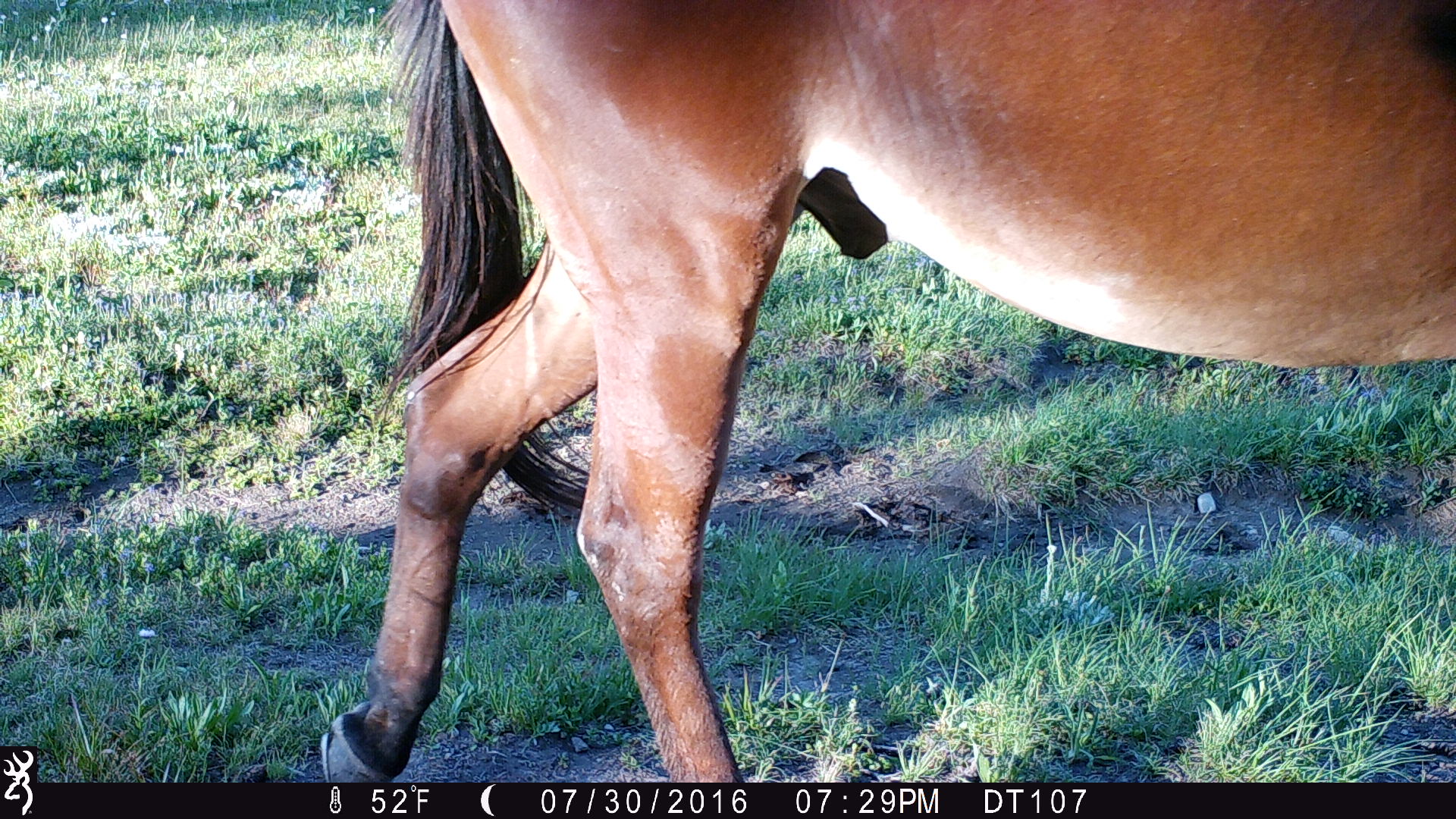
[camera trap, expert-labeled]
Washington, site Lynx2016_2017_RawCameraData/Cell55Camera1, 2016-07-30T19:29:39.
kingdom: Animalia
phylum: Chordata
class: Mammalia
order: Perissodactyla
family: Equidae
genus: Equus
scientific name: Equus caballus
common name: domestic horse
Domestic horse (Equus caballus). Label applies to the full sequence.